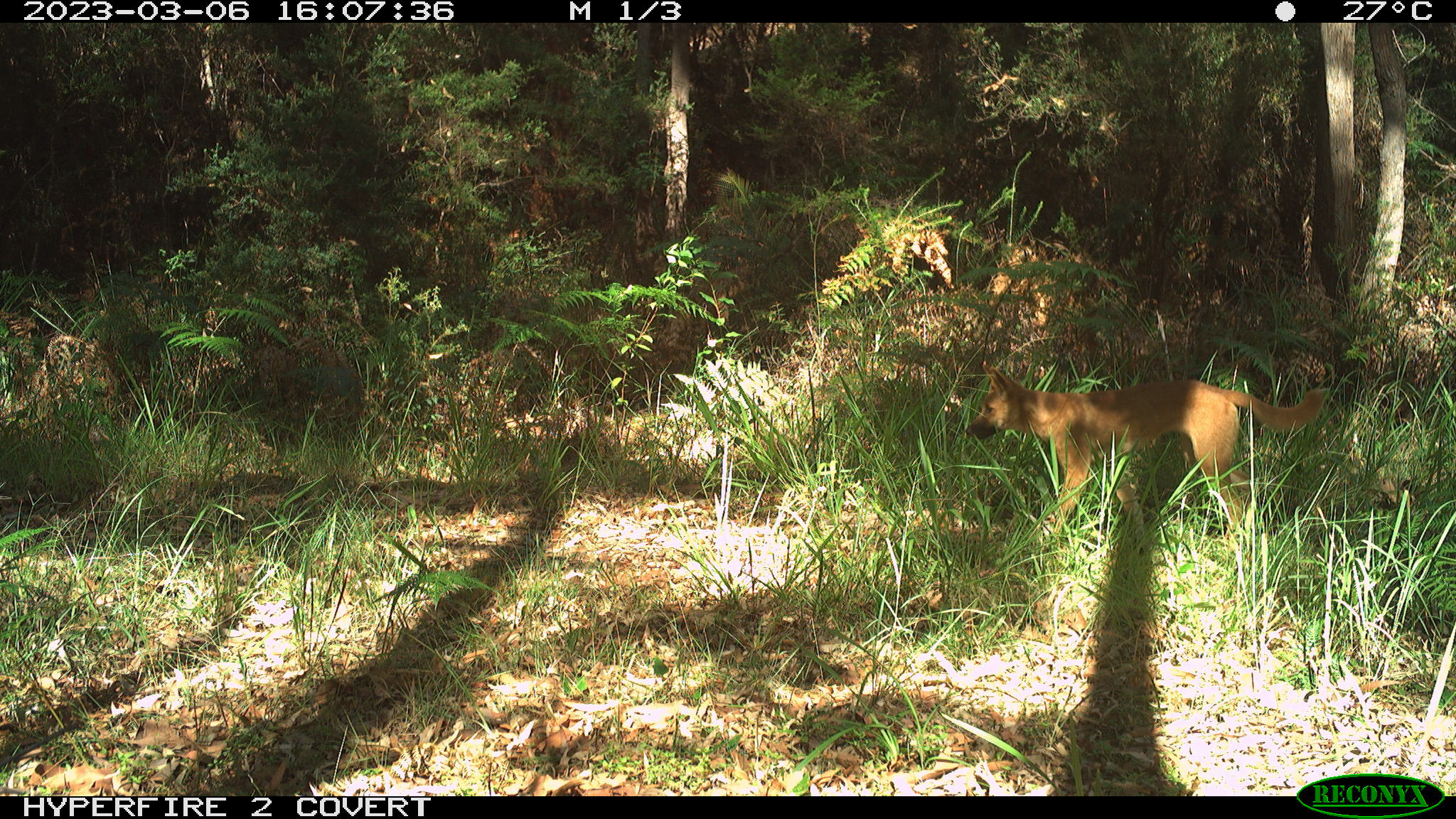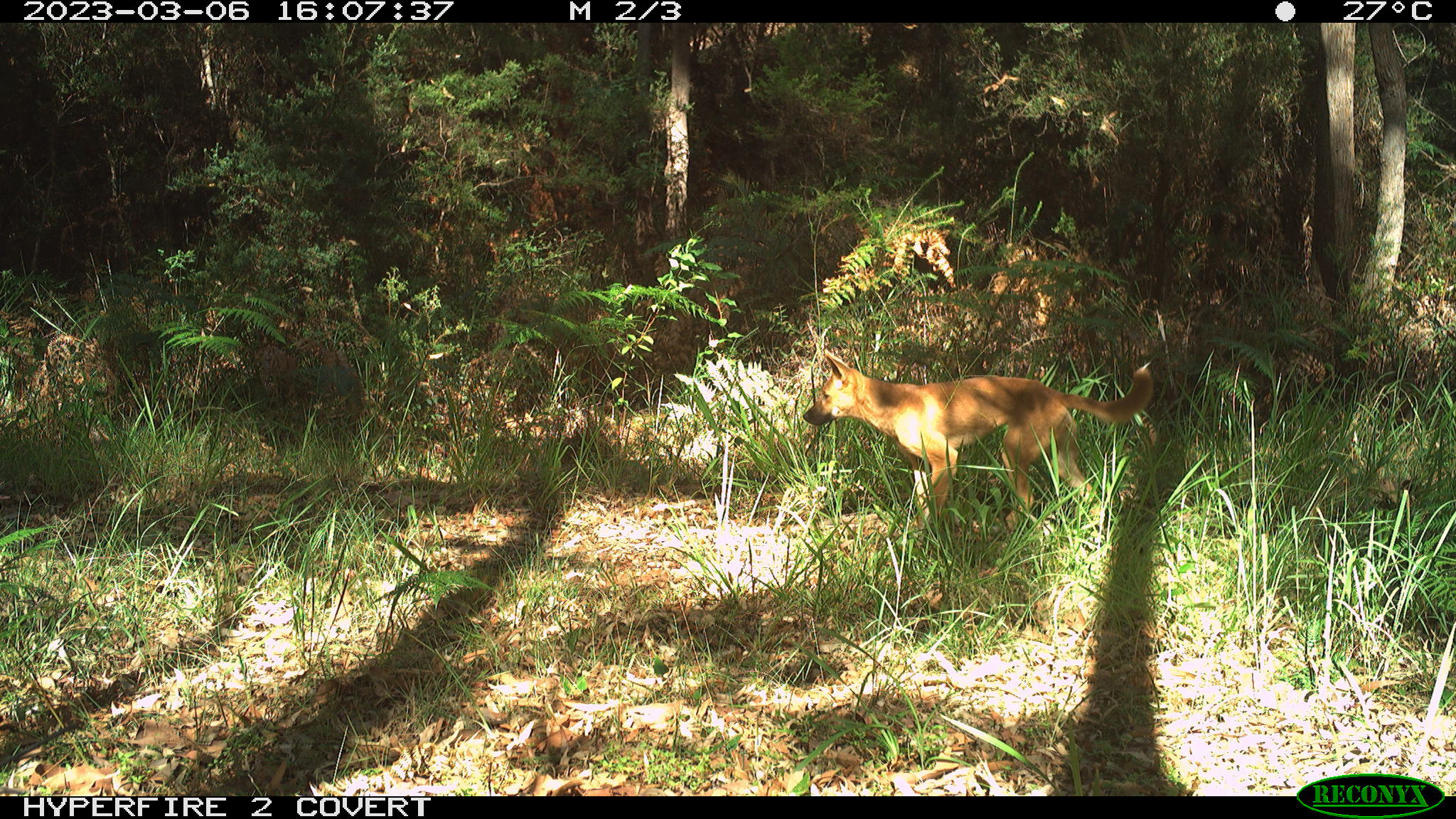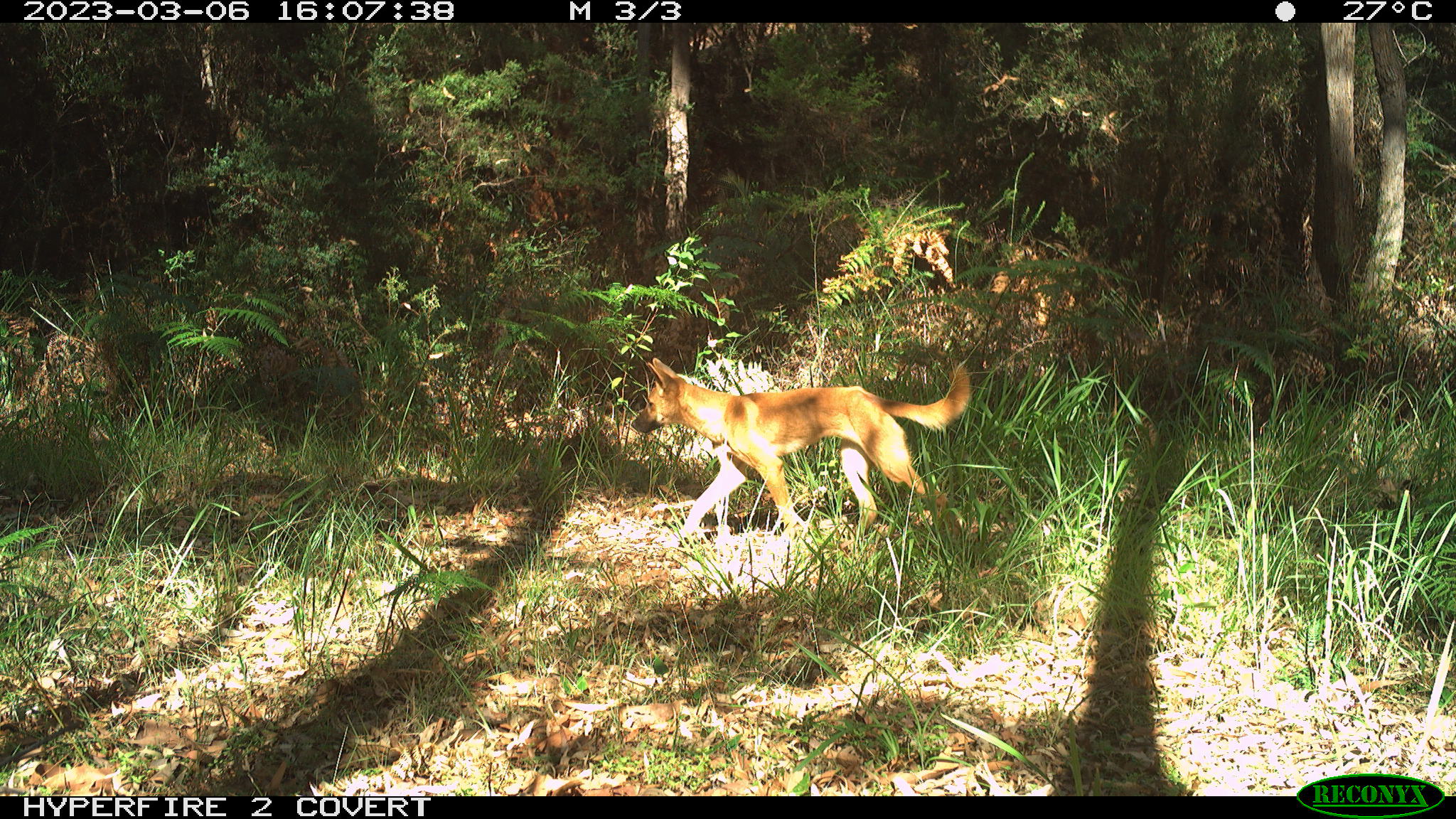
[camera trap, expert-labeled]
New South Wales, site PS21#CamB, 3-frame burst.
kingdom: Animalia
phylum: Chordata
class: Mammalia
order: Carnivora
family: Canidae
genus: Canis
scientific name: Canis familiaris dingo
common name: dingo